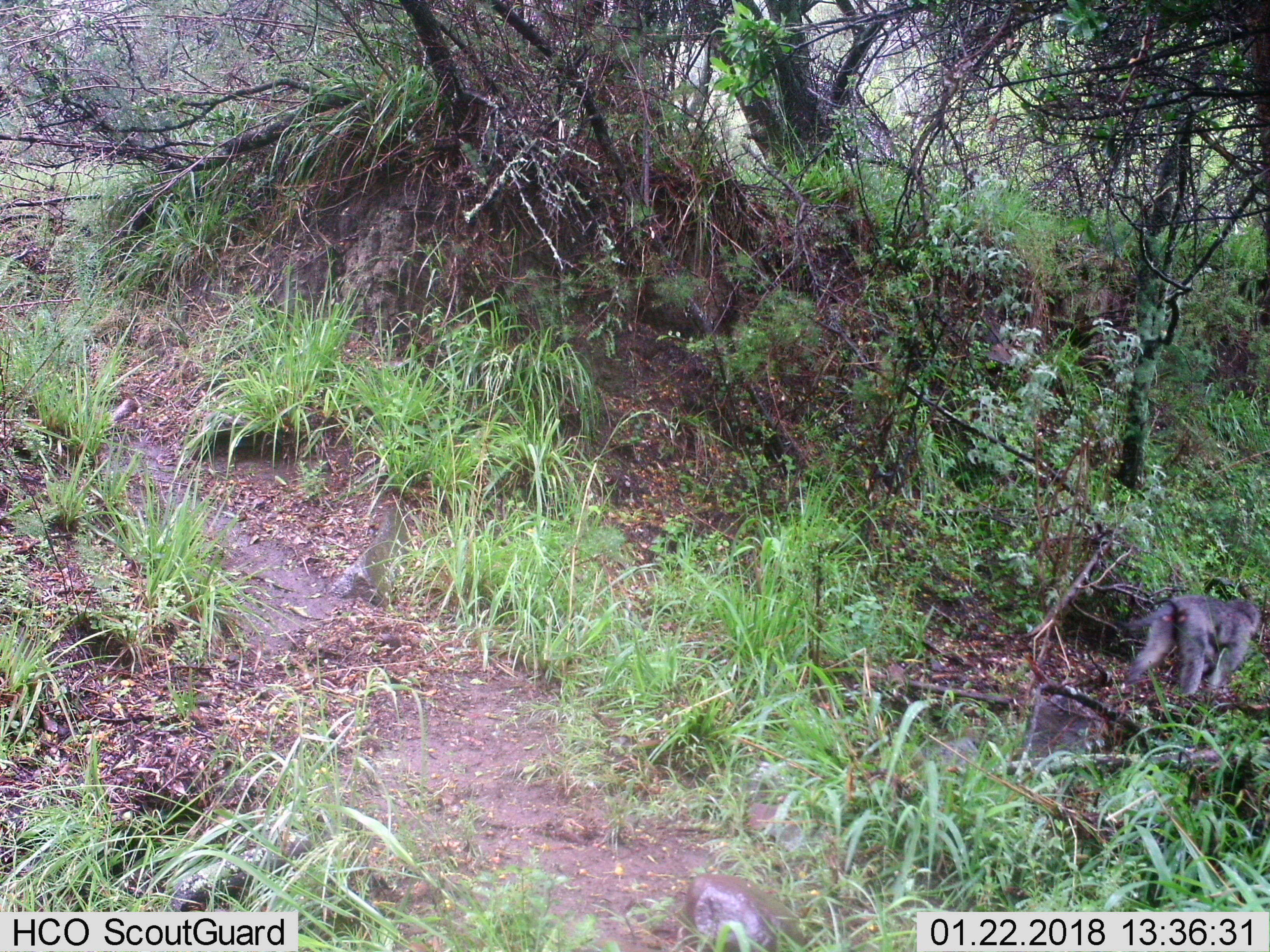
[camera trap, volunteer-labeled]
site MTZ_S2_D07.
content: unidentified animal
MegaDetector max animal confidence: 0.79